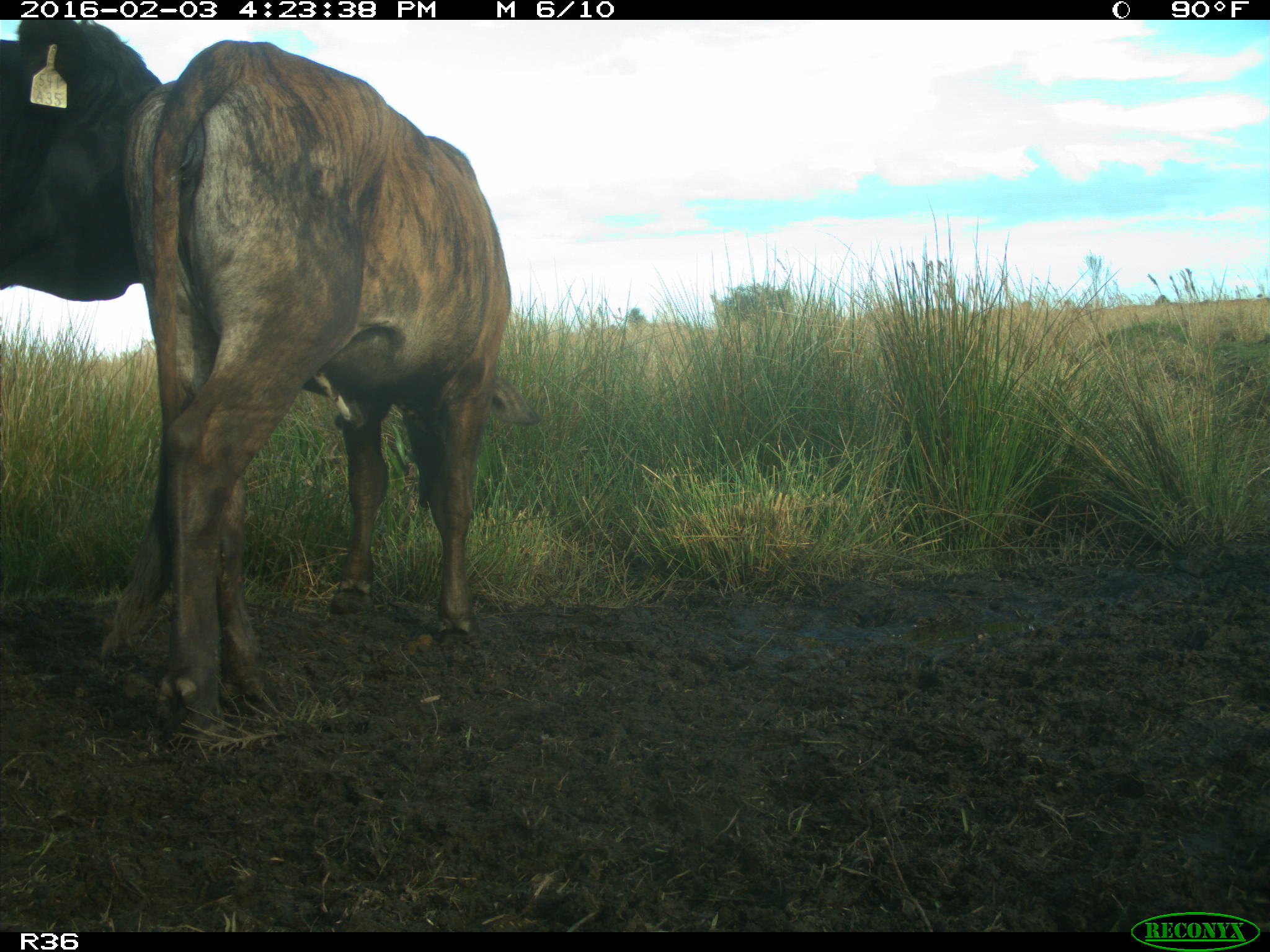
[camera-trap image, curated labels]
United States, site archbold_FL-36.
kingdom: Animalia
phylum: Chordata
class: Mammalia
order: Artiodactyla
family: Bovidae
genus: Bos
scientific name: Bos taurus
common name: domestic cow